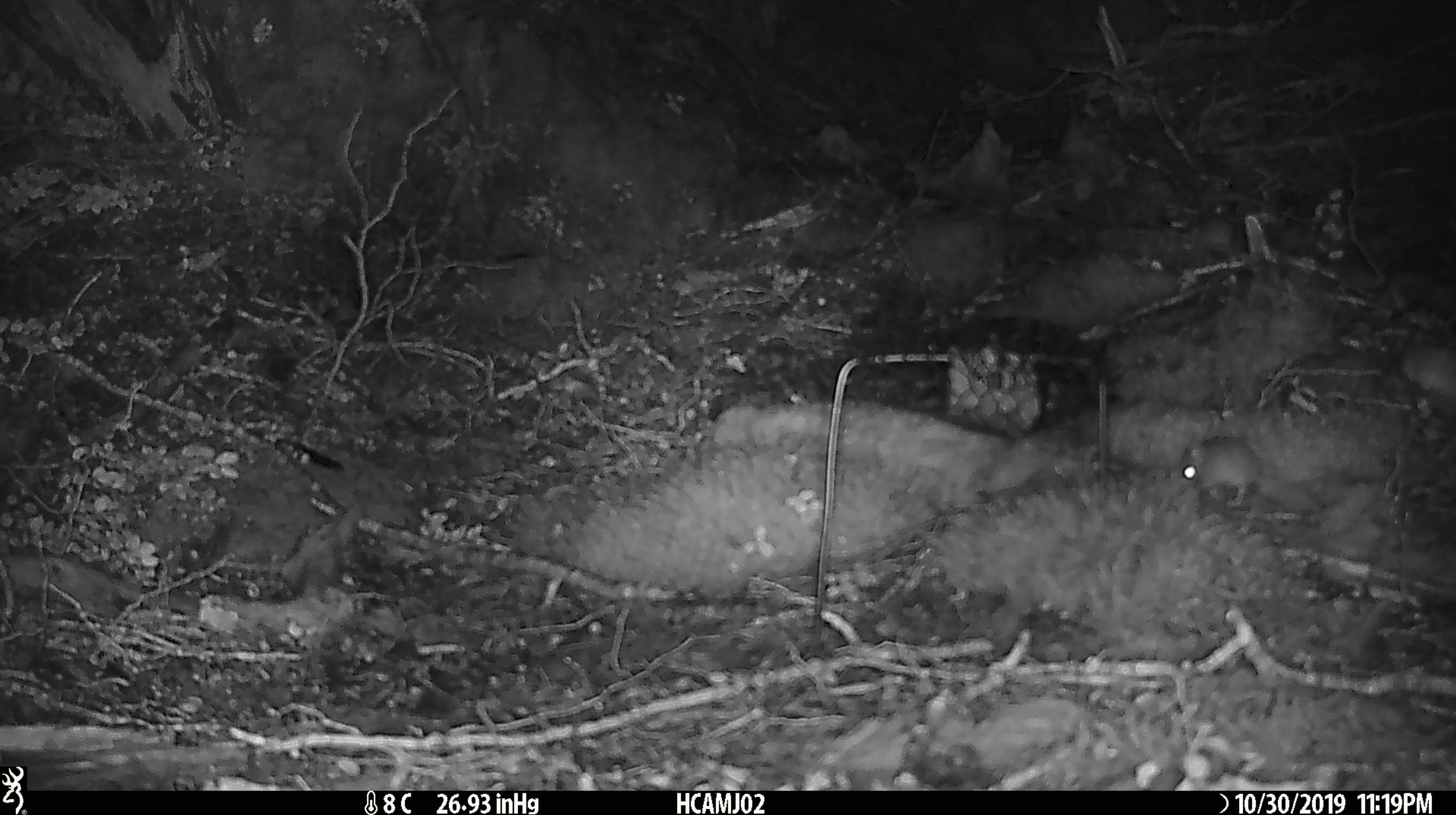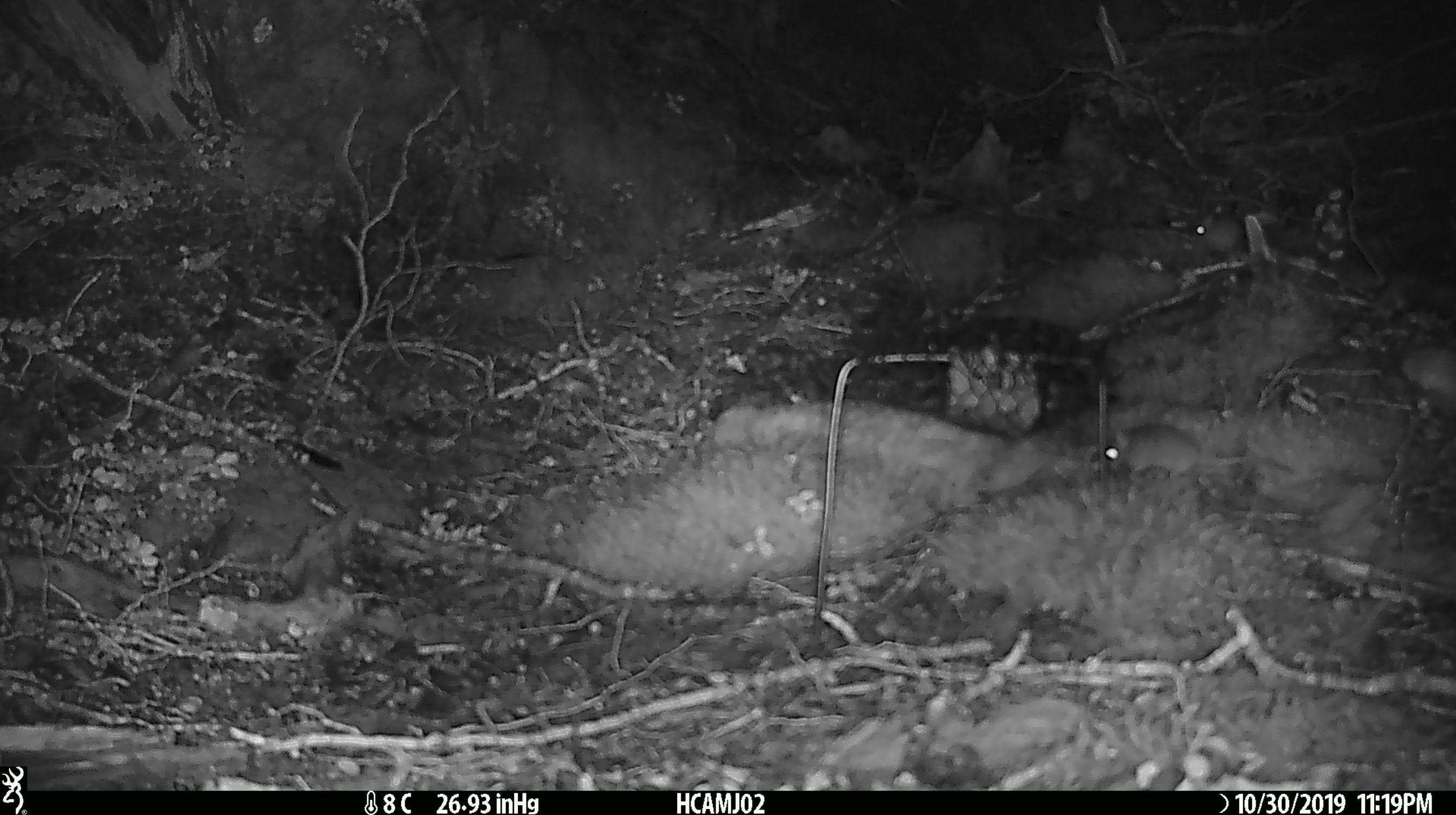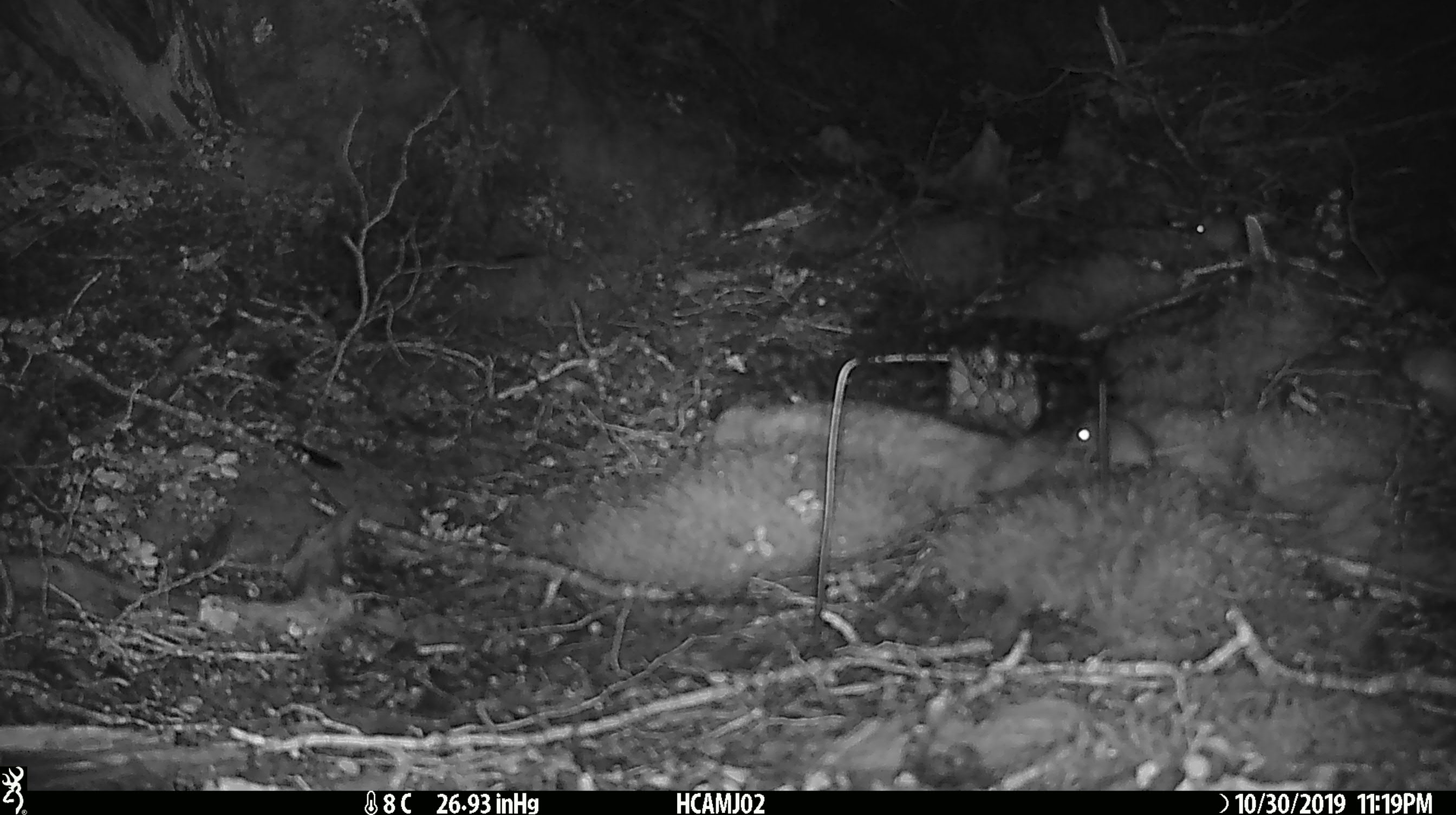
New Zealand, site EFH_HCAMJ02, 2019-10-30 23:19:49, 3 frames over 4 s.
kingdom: Animalia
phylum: Chordata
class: Mammalia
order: Rodentia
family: Muridae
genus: Mus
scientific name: Mus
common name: mouse